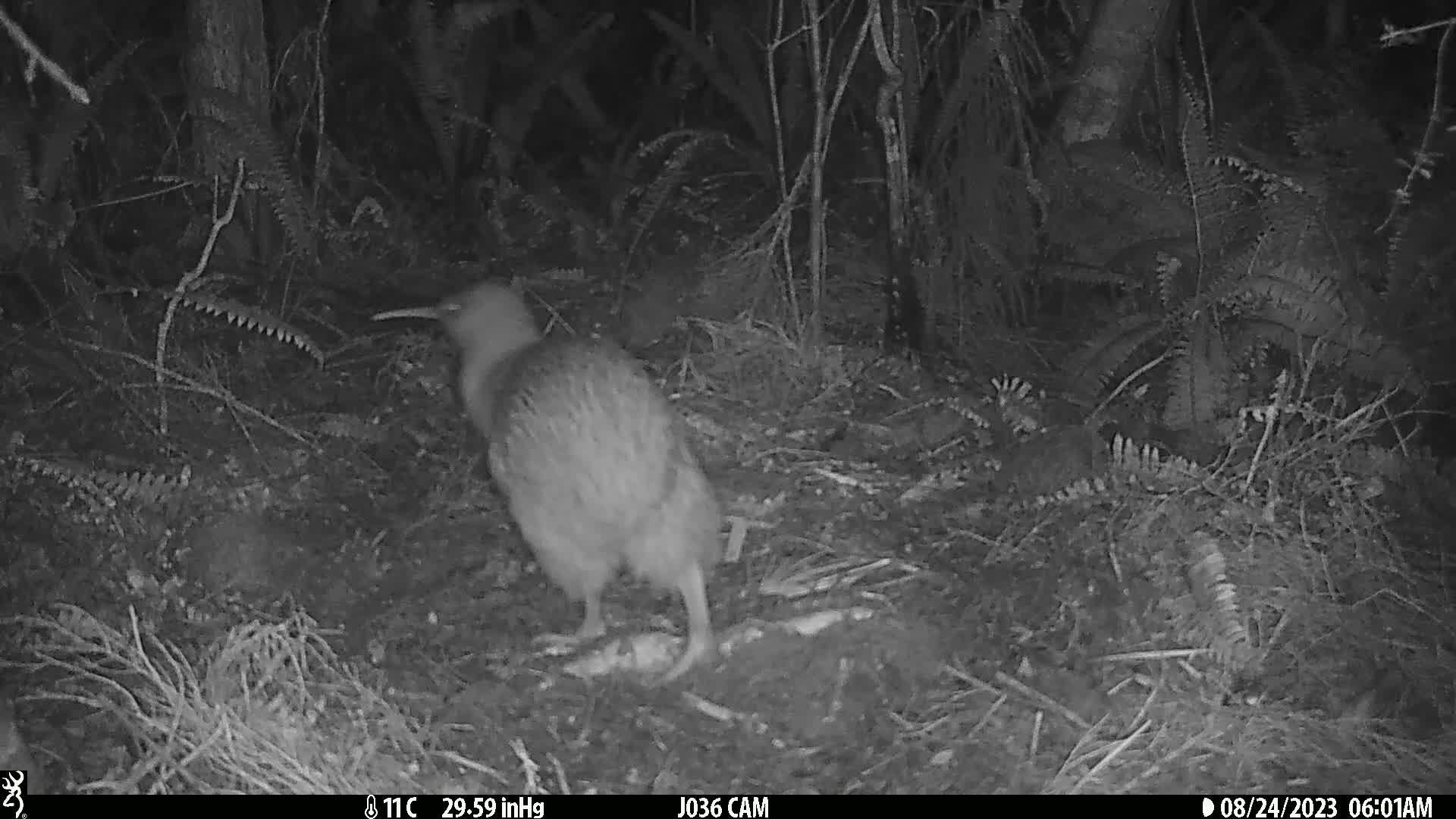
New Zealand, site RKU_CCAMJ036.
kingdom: Animalia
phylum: Chordata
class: Aves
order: Apterygiformes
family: Apterygidae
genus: Apteryx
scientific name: Apteryx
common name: kiwi